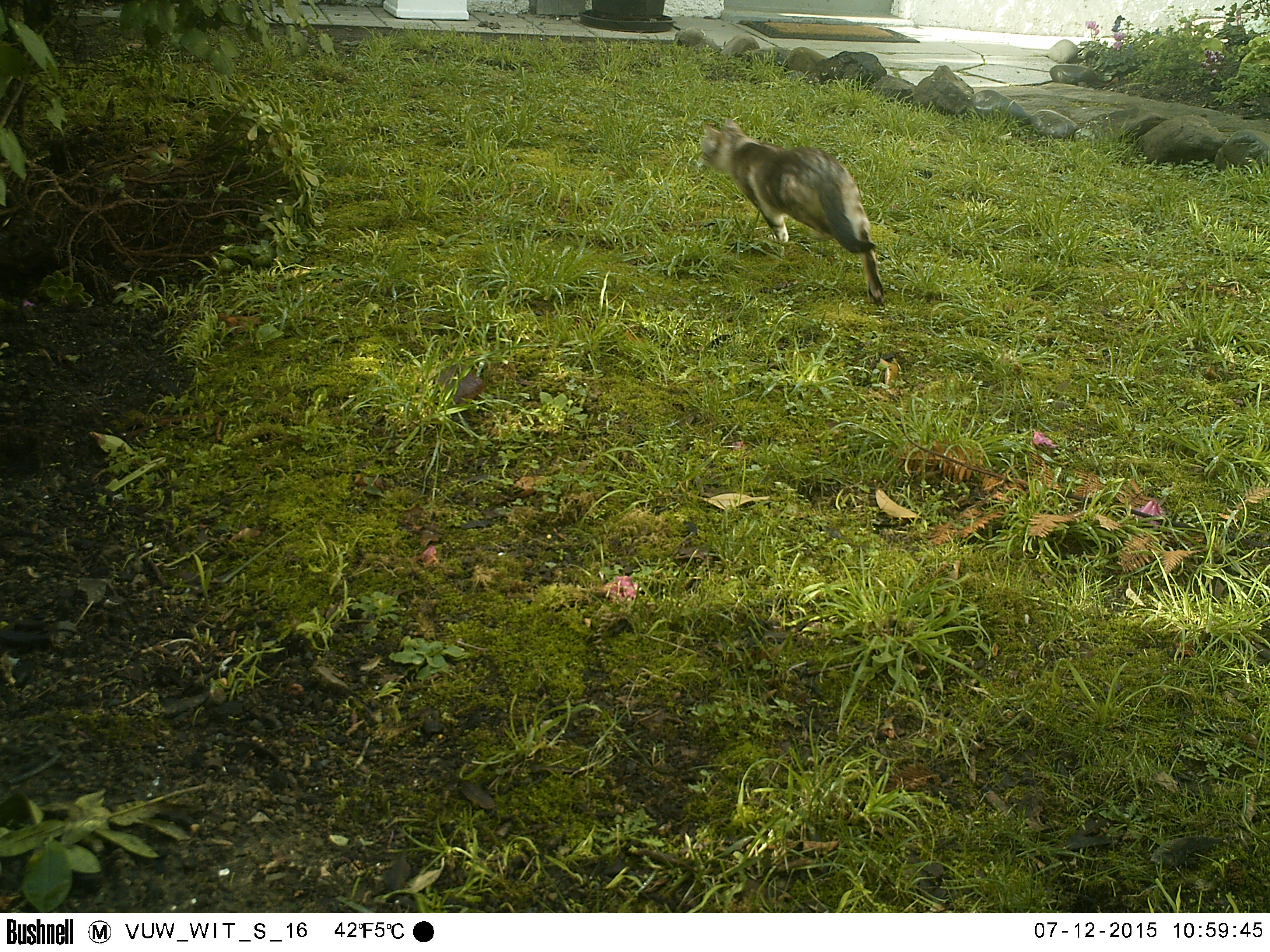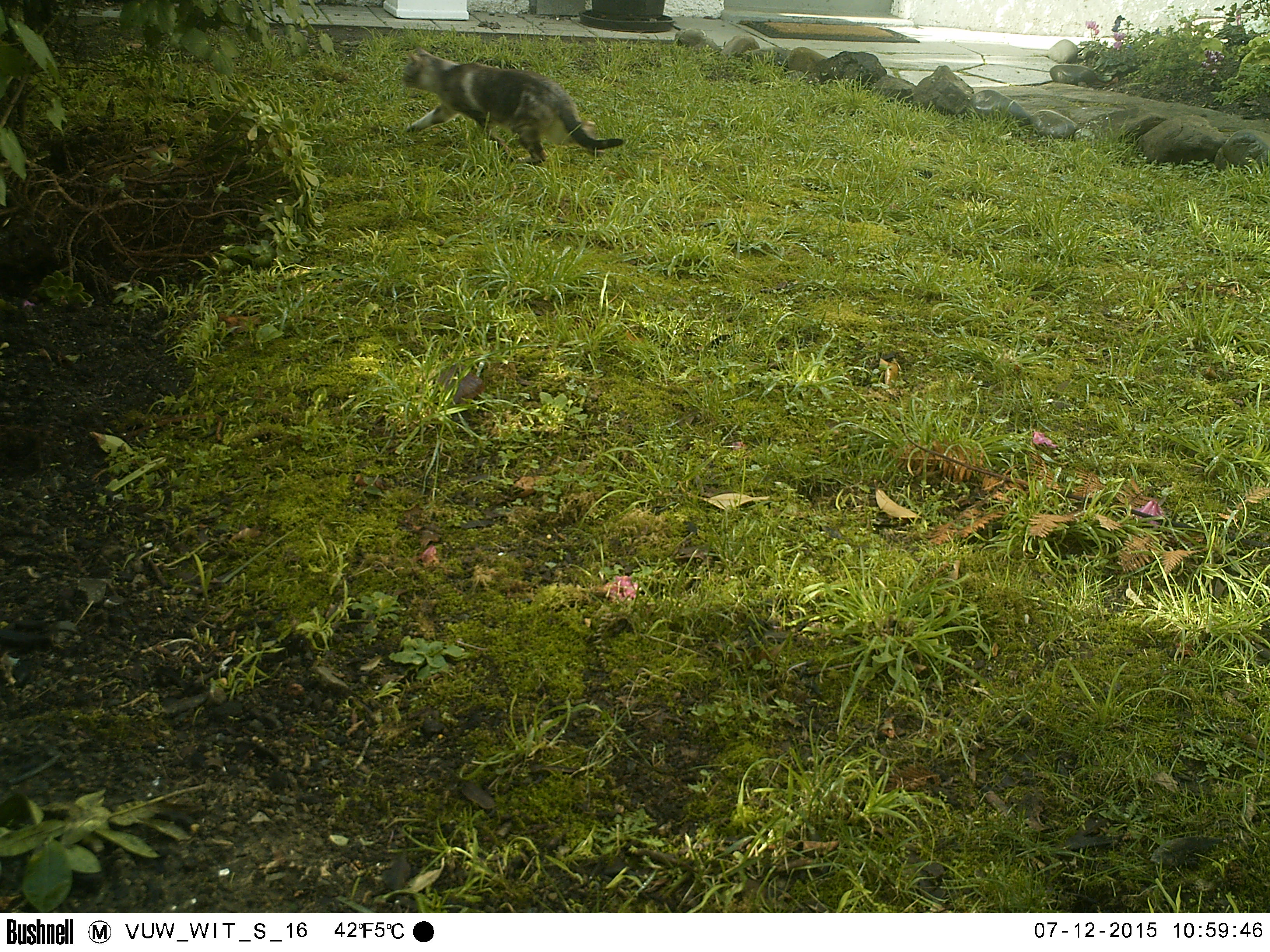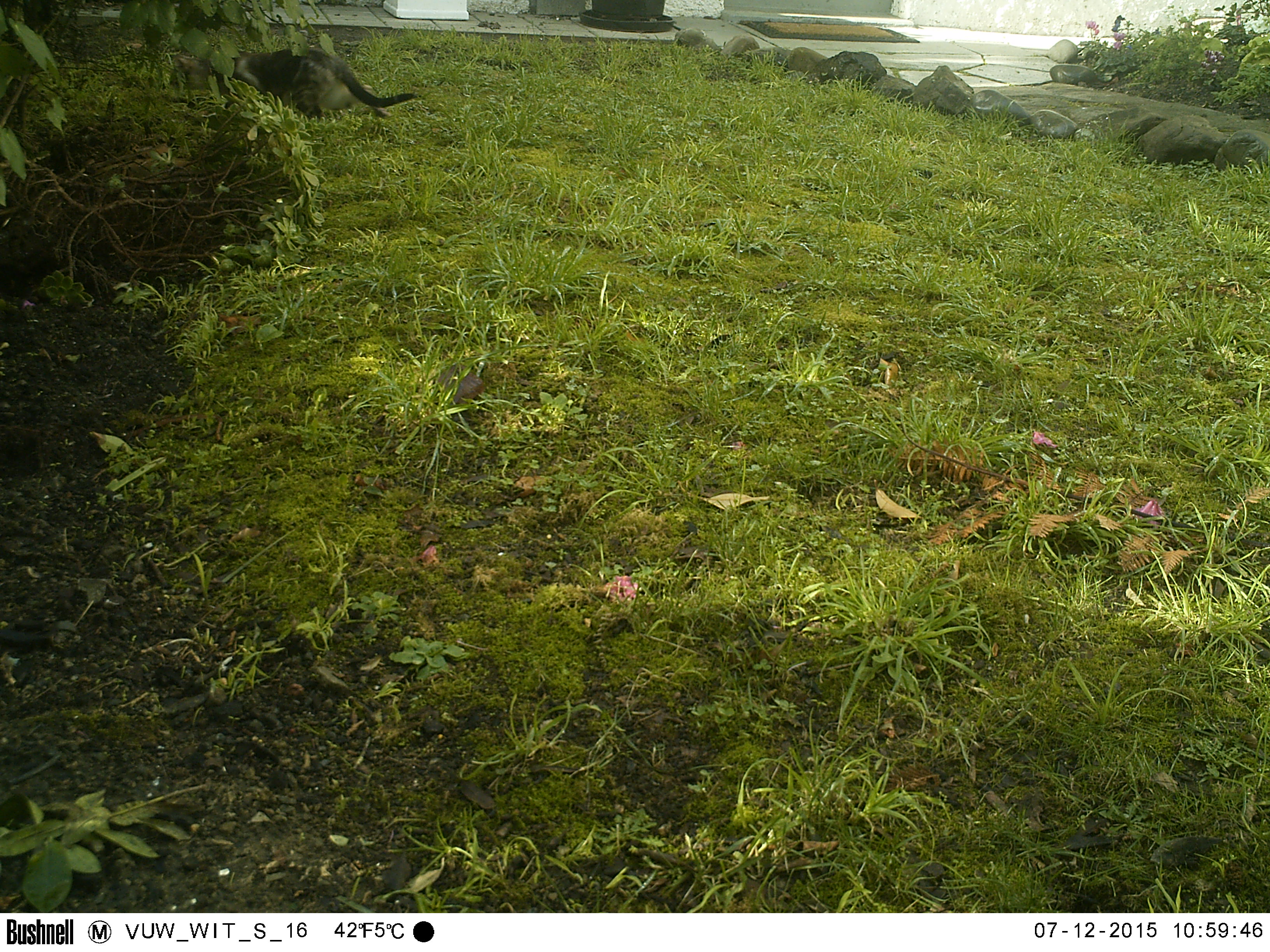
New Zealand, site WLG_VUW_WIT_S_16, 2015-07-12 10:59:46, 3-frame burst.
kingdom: Animalia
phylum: Chordata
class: Mammalia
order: Carnivora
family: Felidae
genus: Felis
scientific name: Felis catus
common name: domestic cat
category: cat